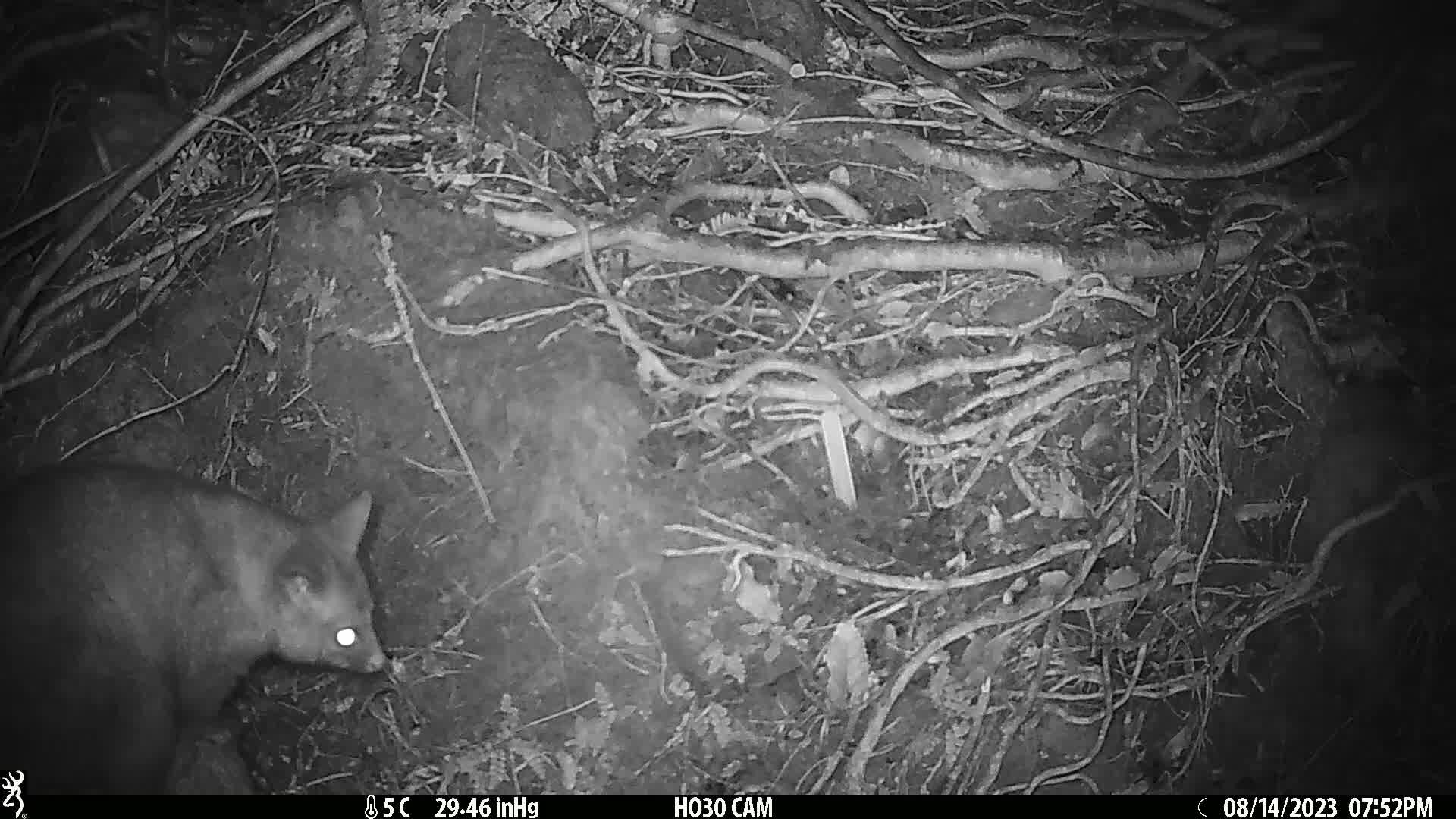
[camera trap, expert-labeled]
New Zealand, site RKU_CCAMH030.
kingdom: Animalia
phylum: Chordata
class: Mammalia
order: Diprotodontia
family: Phalangeridae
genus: Trichosurus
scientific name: Trichosurus vulpecula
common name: common brushtail possum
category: possum